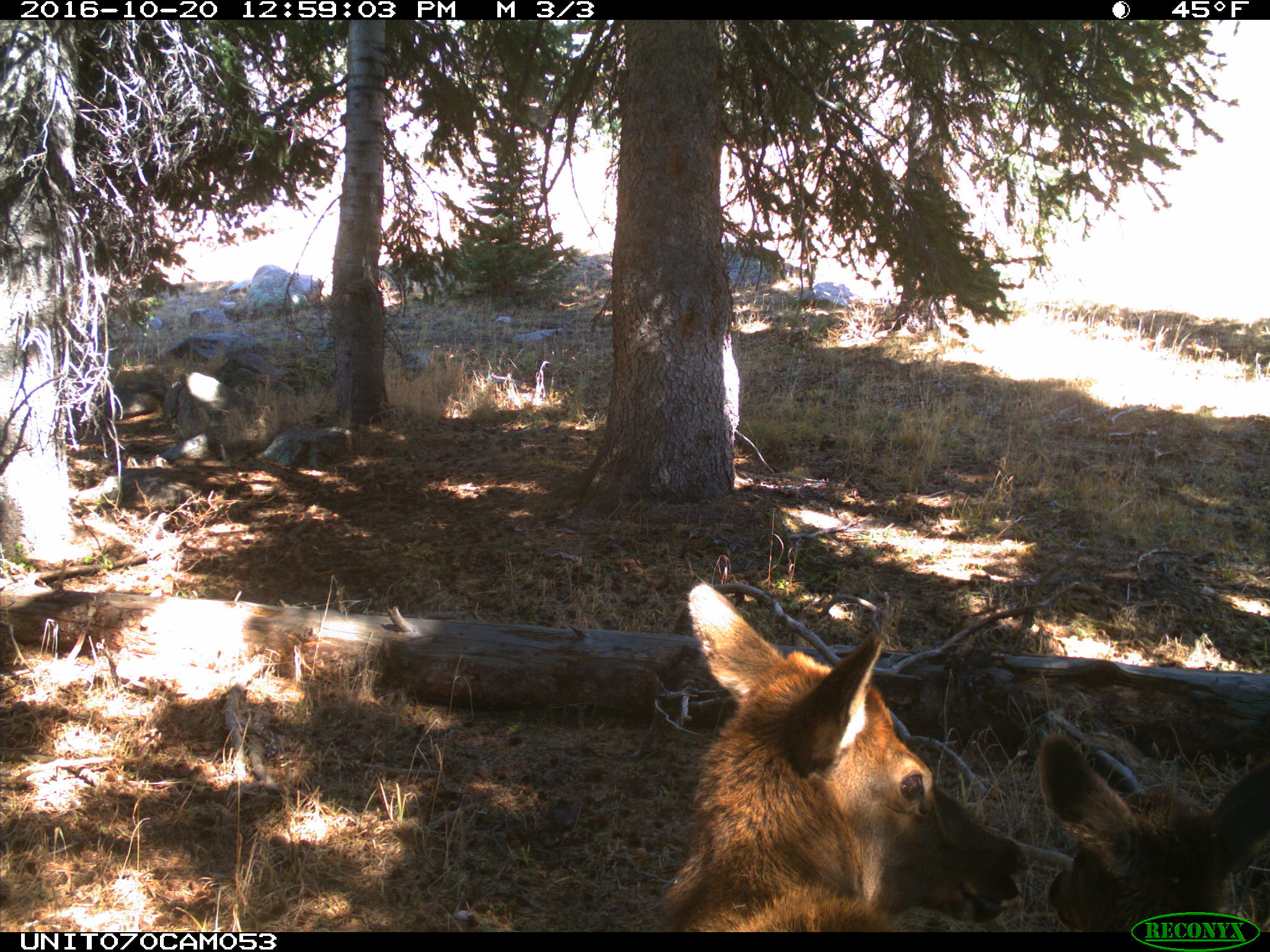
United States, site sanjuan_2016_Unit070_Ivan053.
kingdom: Animalia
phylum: Chordata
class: Mammalia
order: Artiodactyla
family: Cervidae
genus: Cervus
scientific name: Cervus elaphus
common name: red deer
Cervus elaphus (red deer).